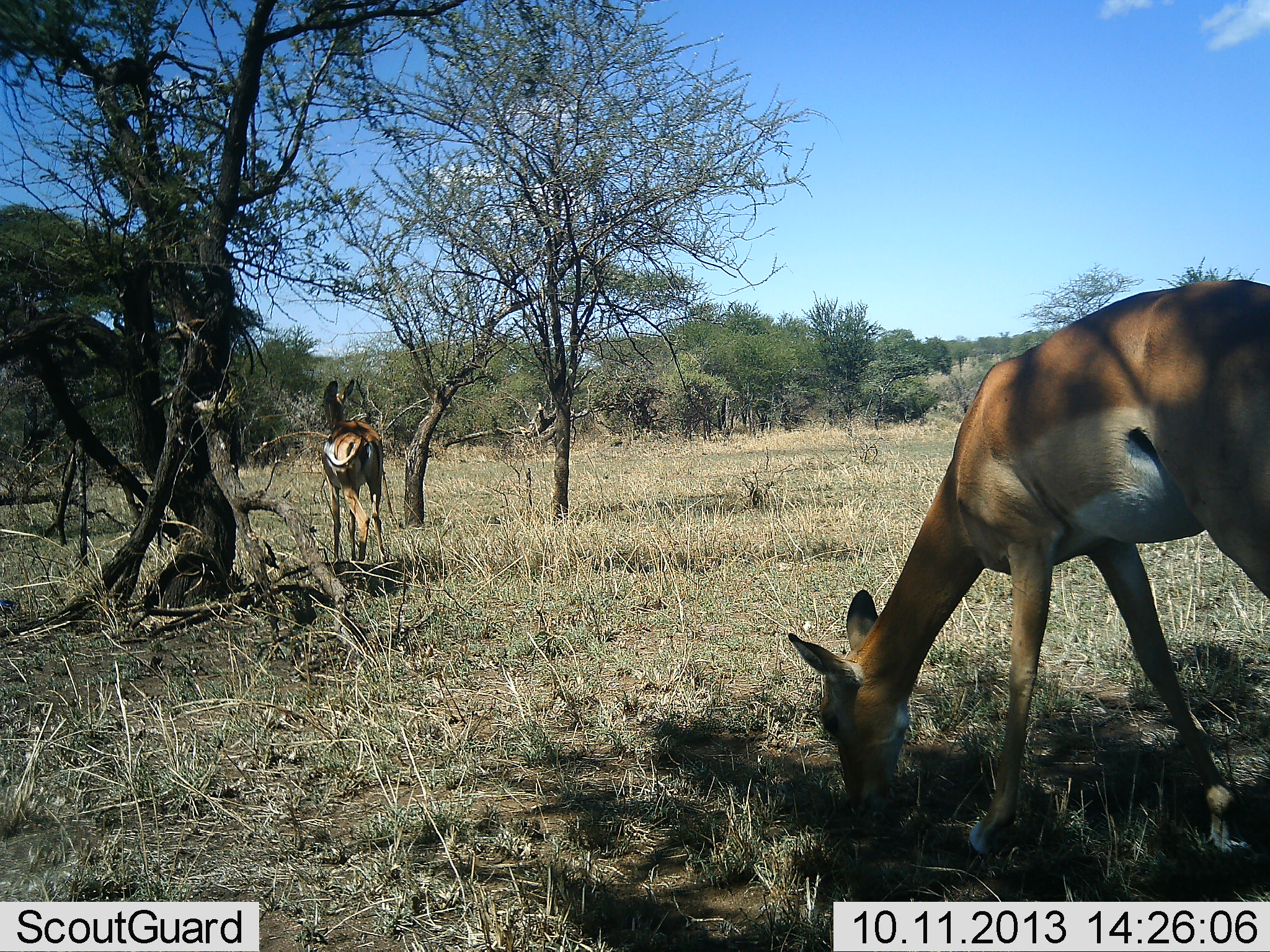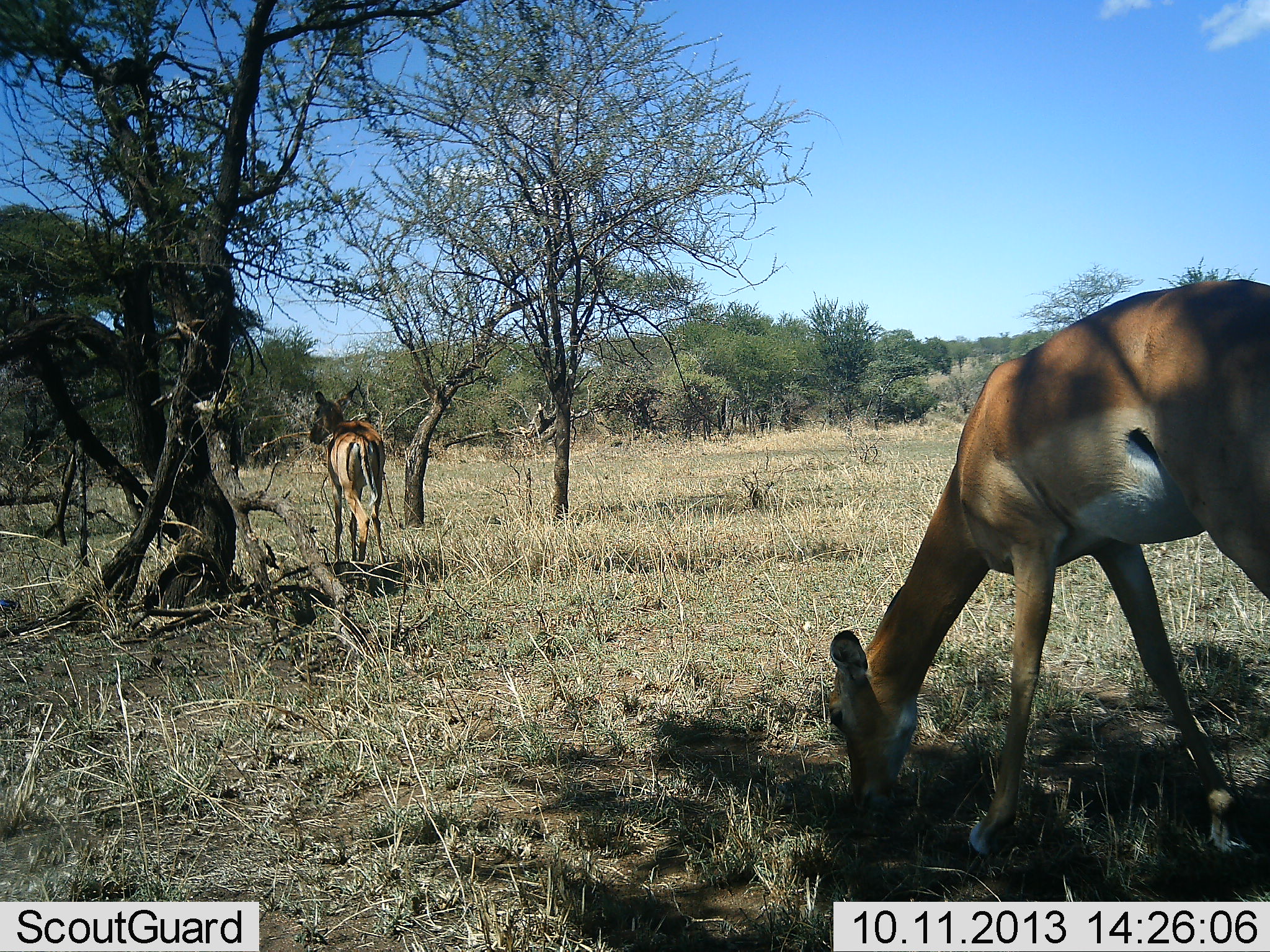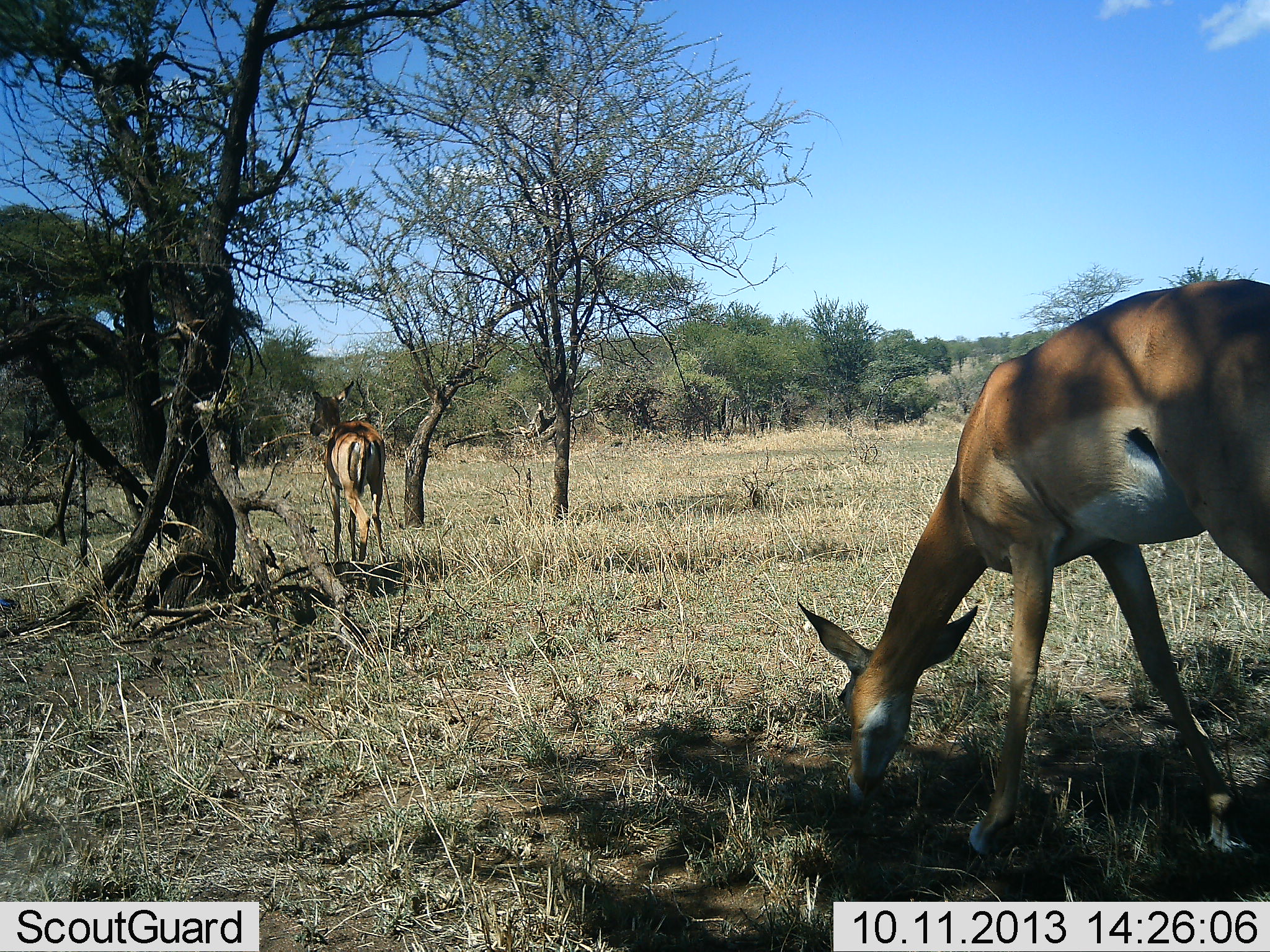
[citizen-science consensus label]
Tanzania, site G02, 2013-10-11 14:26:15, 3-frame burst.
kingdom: Animalia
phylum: Chordata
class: Mammalia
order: Artiodactyla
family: Bovidae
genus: Aepyceros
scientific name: Aepyceros melampus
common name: impala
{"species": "impala (Aepyceros melampus)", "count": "2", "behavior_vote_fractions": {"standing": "80%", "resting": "0%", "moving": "10%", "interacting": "0%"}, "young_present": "0%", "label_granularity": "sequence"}